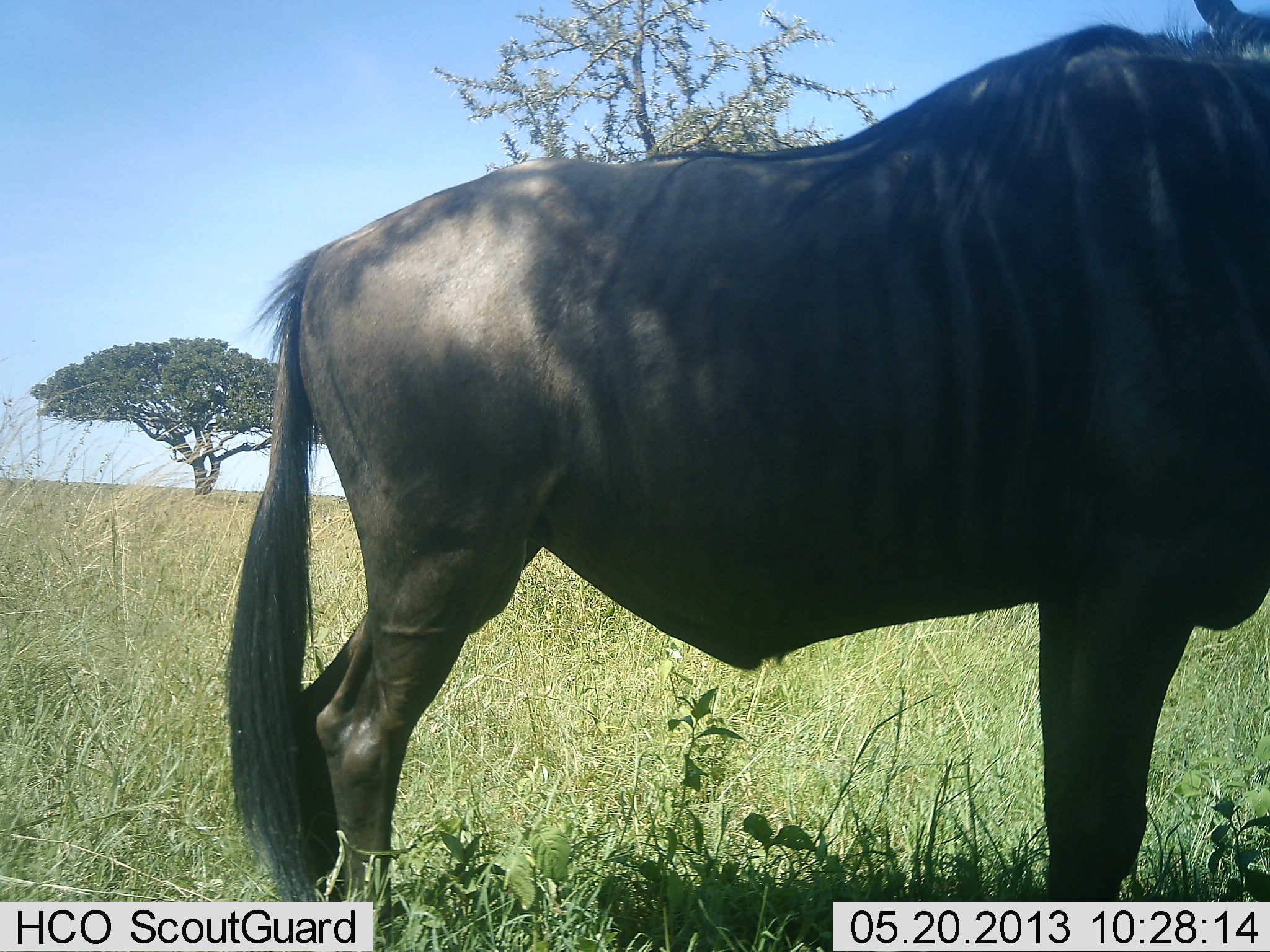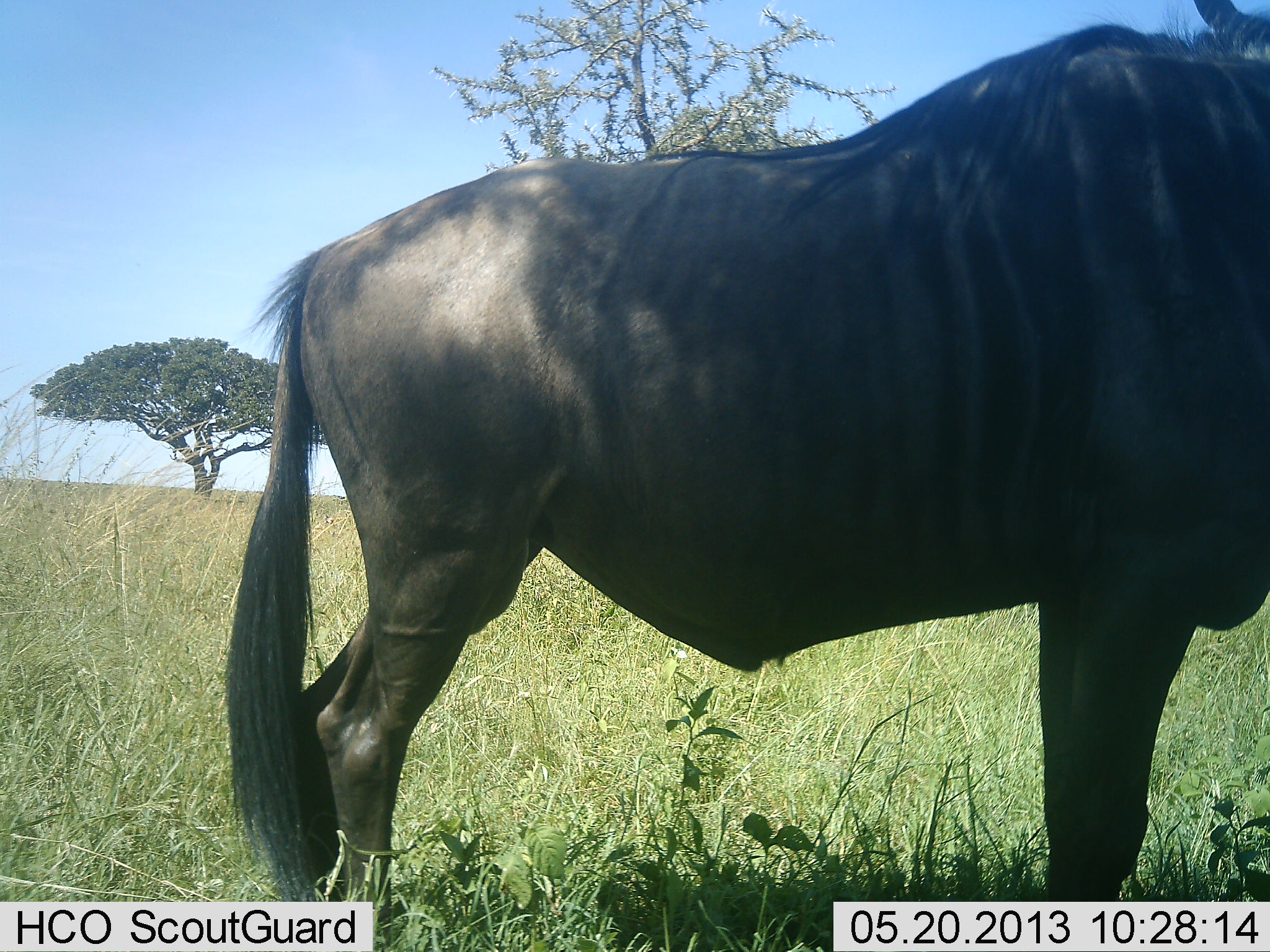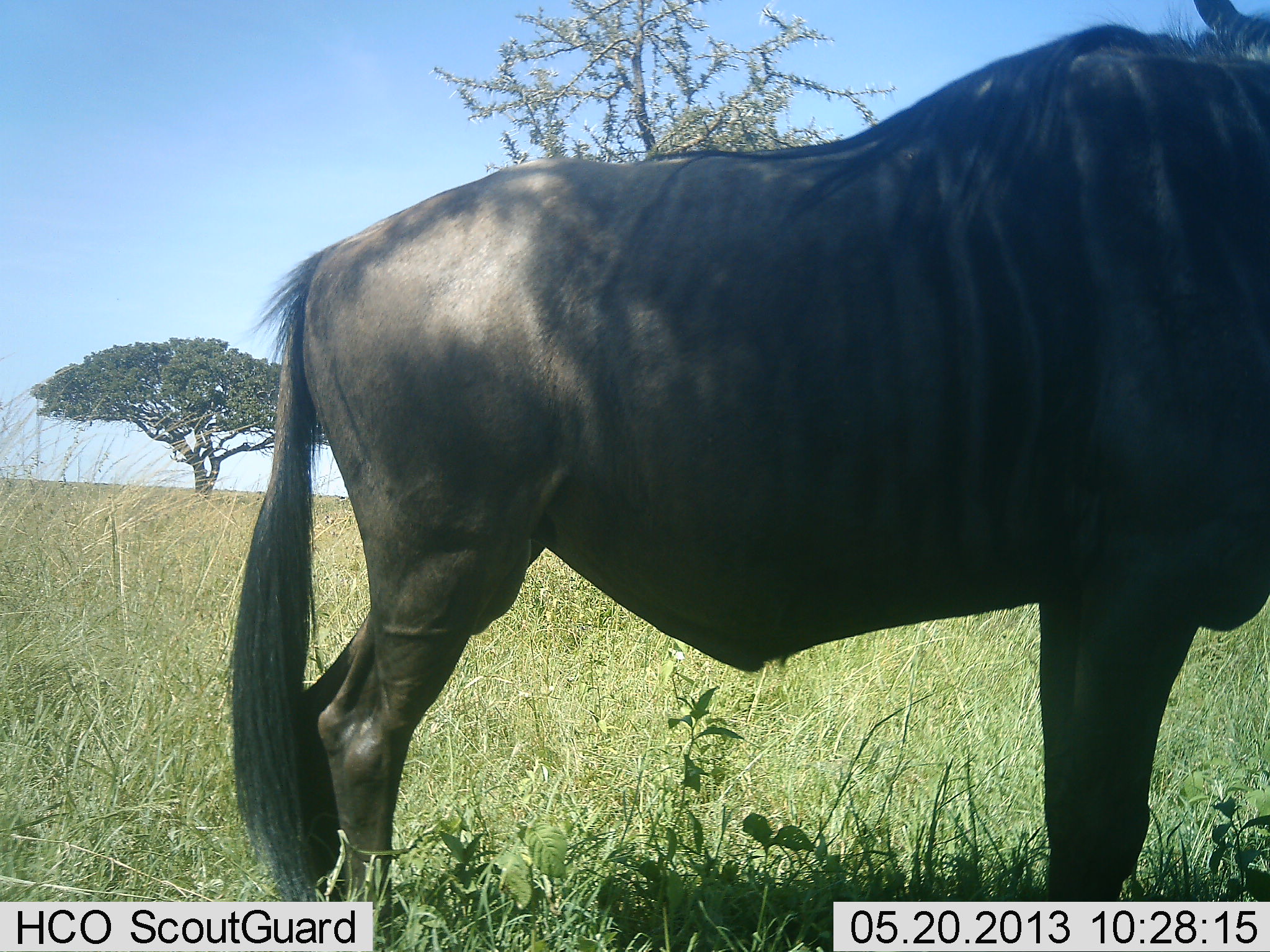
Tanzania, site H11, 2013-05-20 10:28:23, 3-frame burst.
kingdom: Animalia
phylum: Chordata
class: Mammalia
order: Artiodactyla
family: Bovidae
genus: Connochaetes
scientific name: Connochaetes taurinus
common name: blue wildebeest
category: wildebeest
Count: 1.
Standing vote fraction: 100%.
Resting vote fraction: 0%.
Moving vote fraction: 0%.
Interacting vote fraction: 0%.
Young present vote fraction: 0%.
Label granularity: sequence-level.